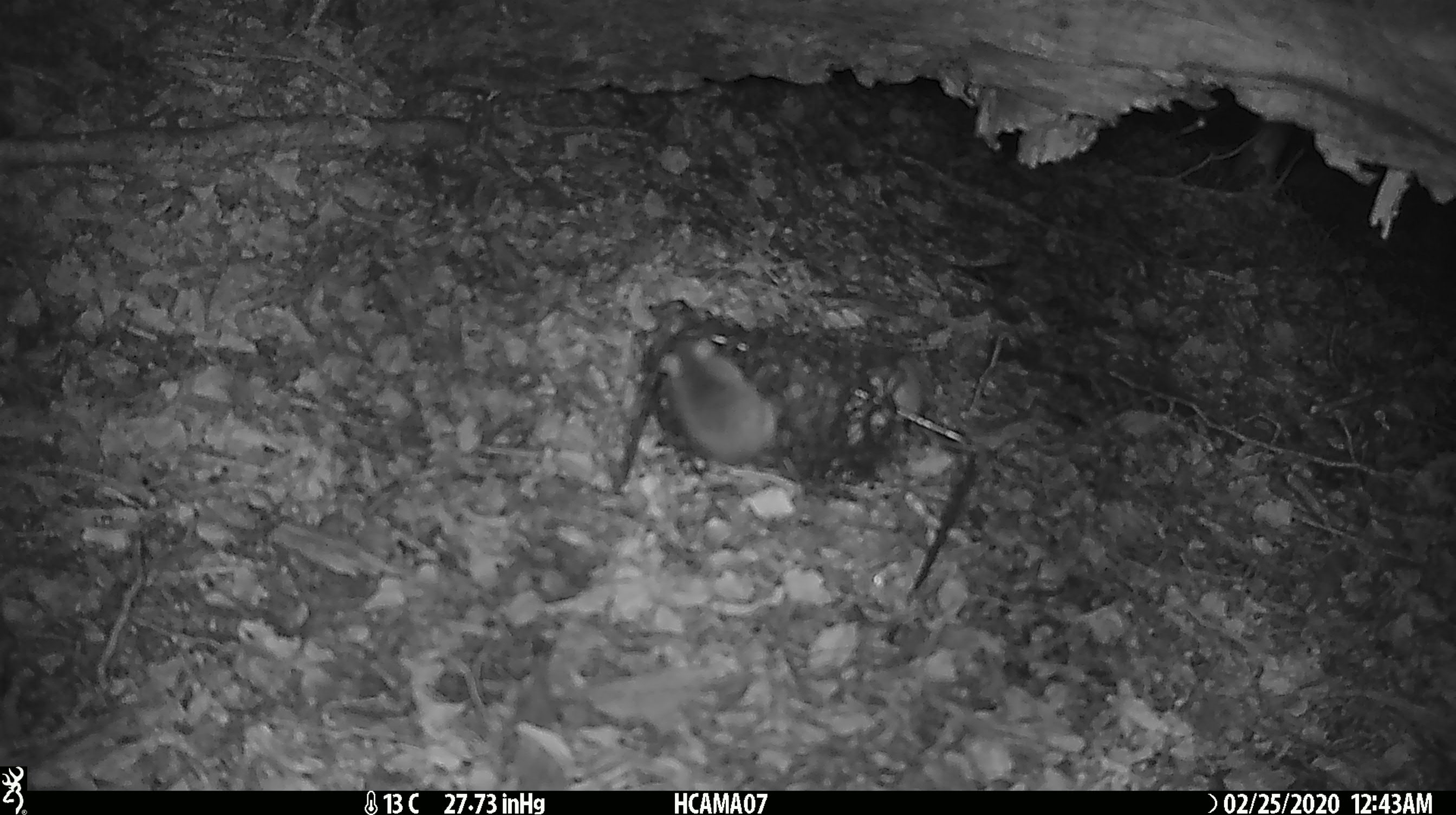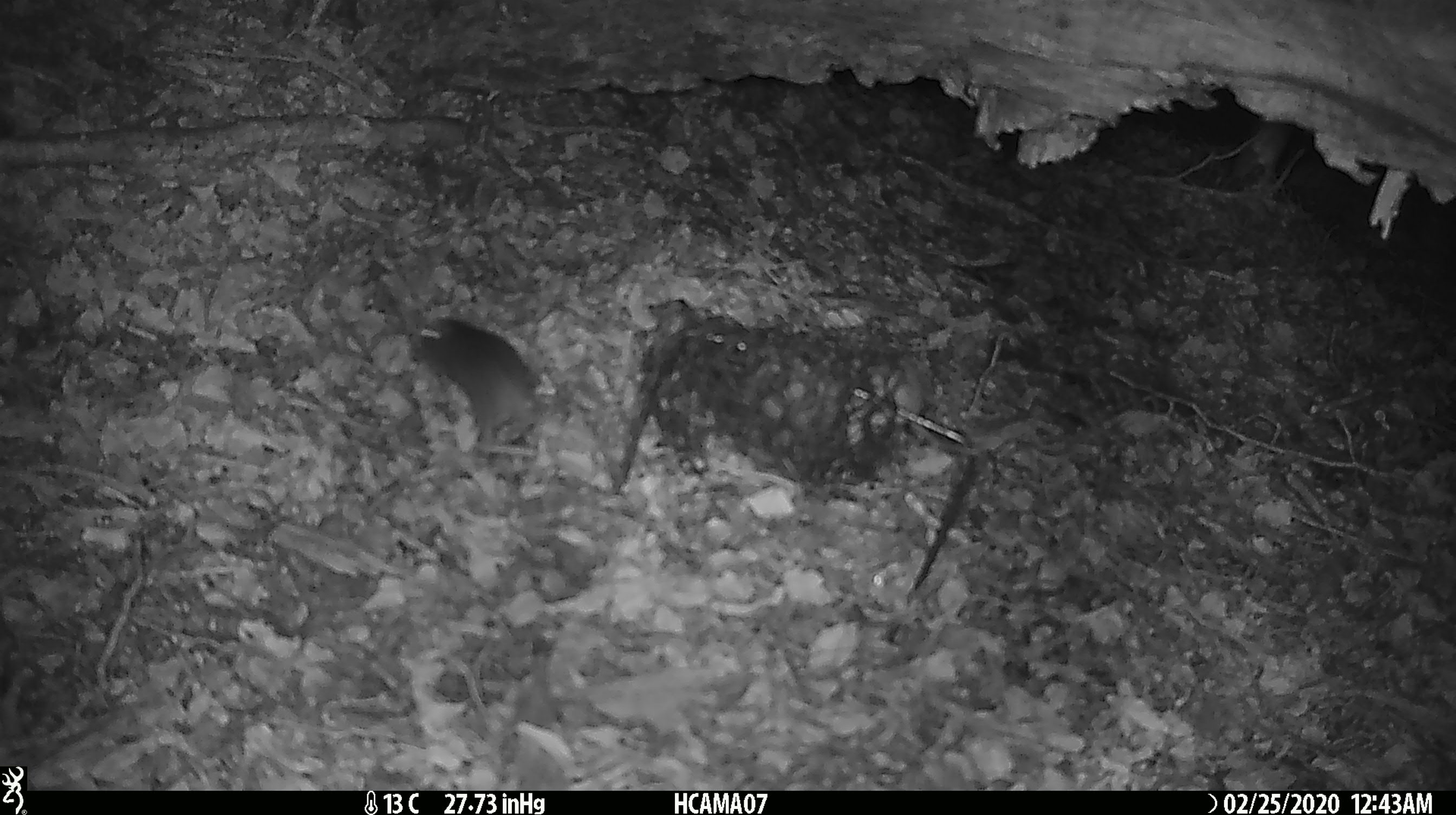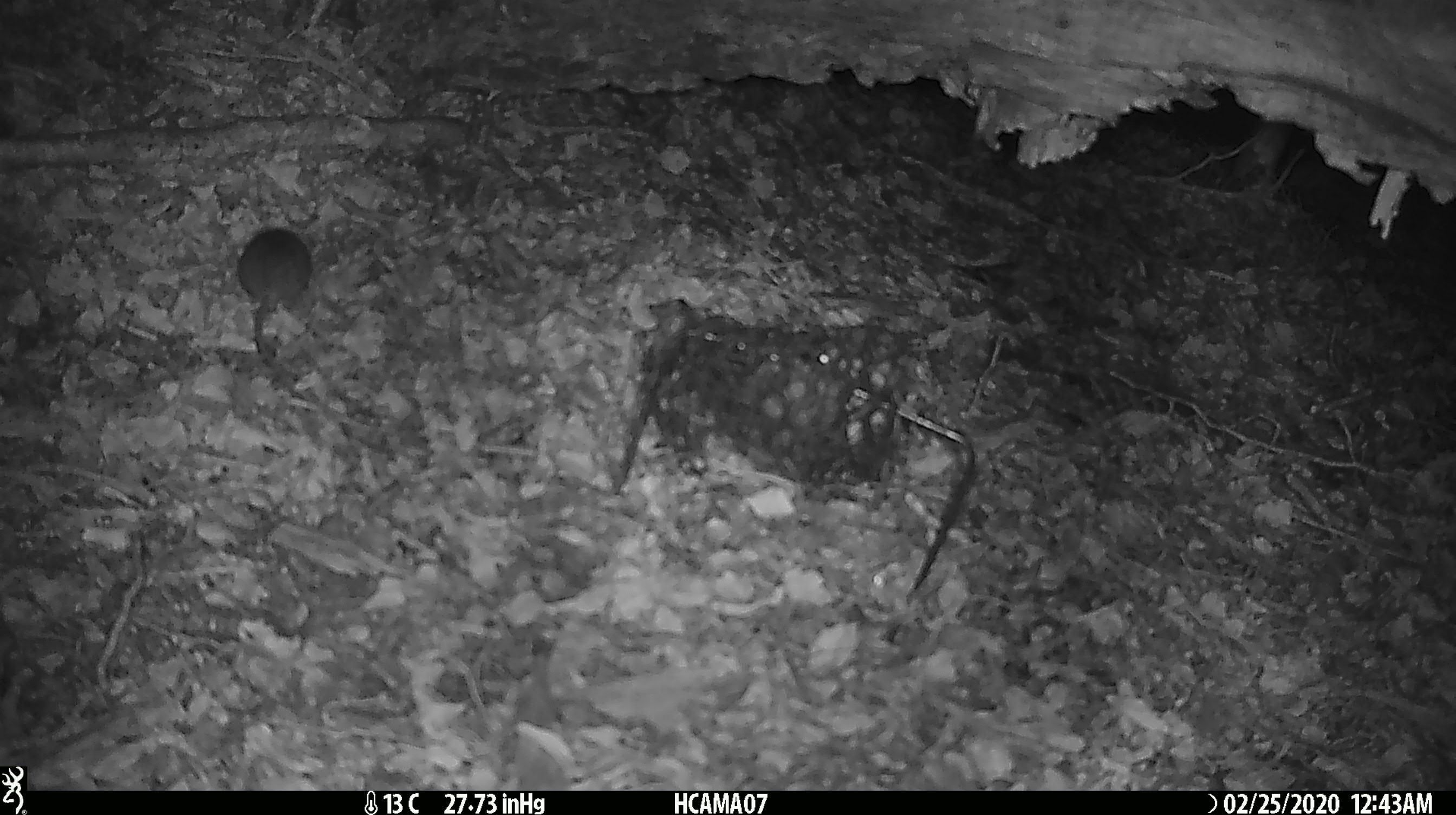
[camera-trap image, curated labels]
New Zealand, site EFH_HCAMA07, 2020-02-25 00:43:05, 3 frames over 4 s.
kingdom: Animalia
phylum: Chordata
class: Mammalia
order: Rodentia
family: Muridae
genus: Mus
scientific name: Mus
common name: mouse